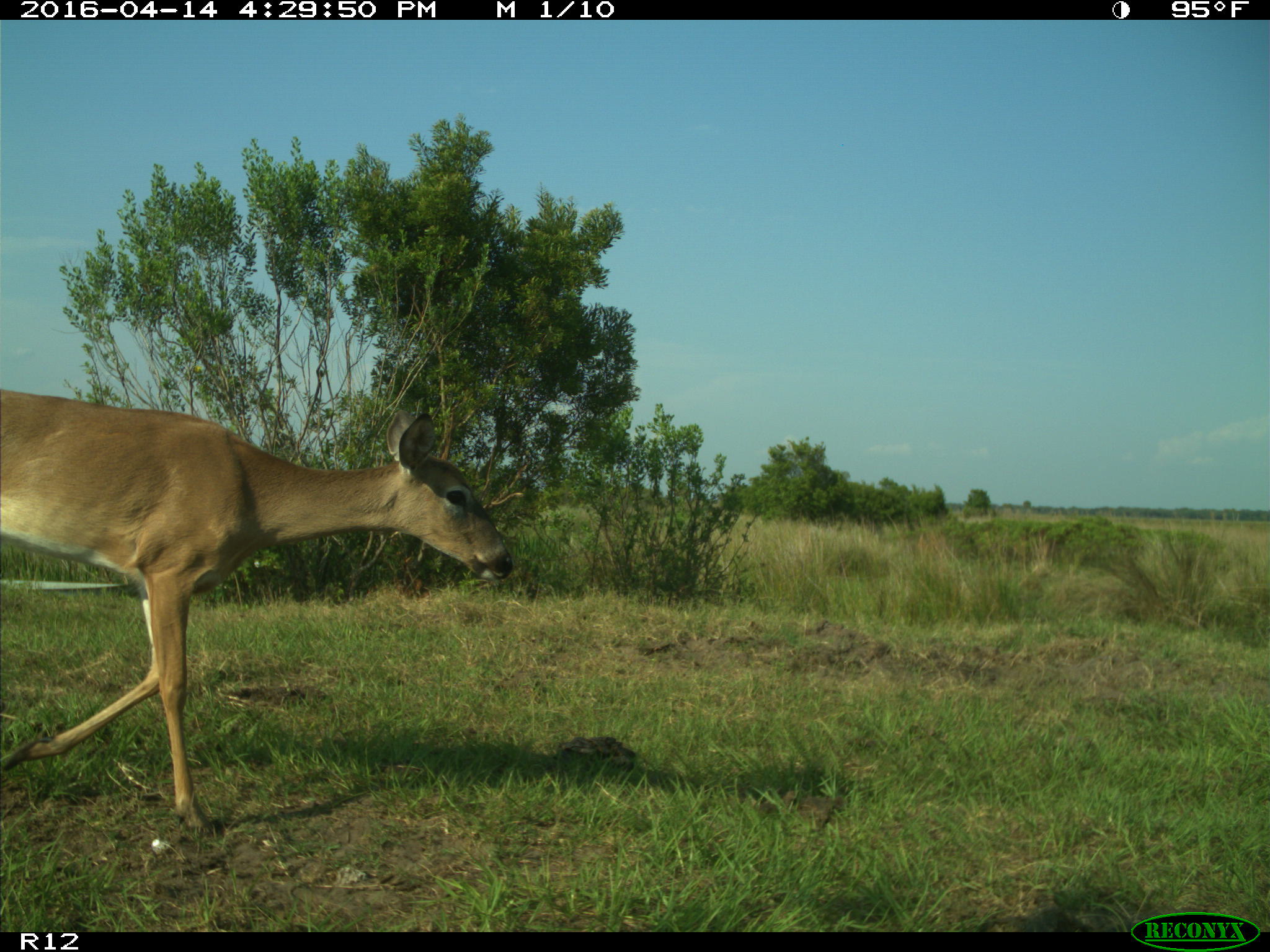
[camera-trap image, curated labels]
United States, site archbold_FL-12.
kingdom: Animalia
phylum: Chordata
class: Mammalia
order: Artiodactyla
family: Cervidae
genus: Odocoileus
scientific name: Odocoileus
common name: deer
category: unidentified deer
Unidentified deer (deer) (Odocoileus).